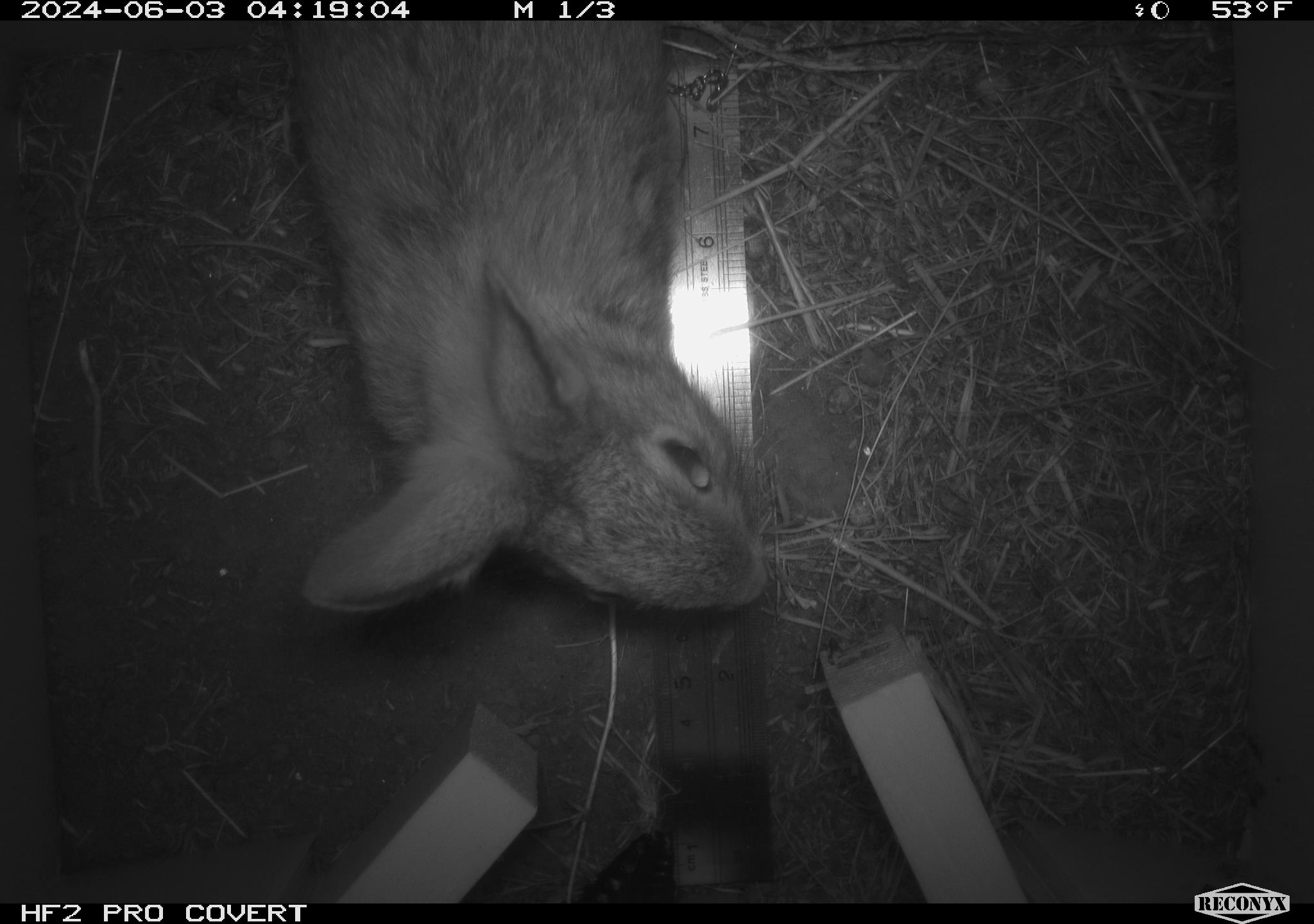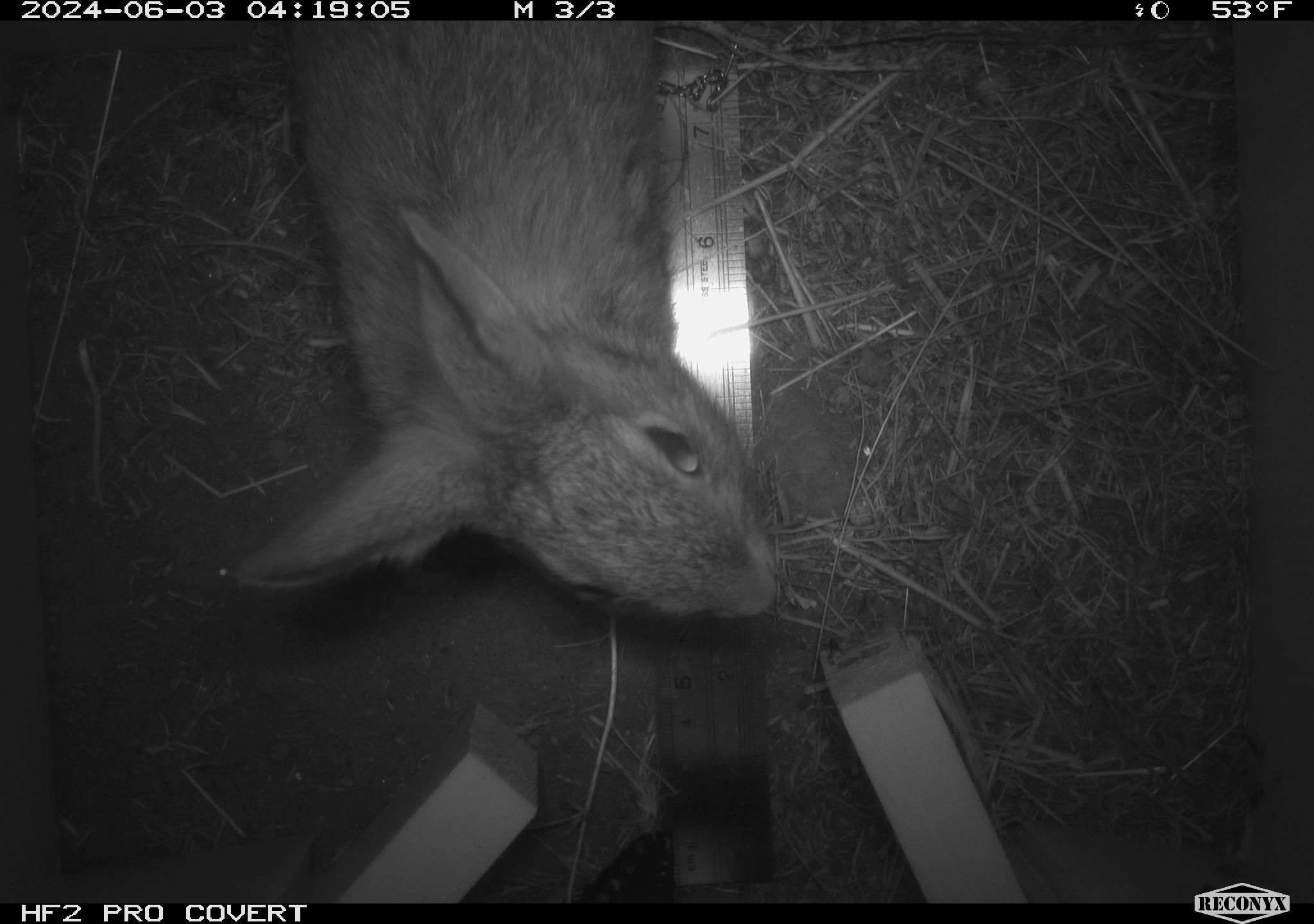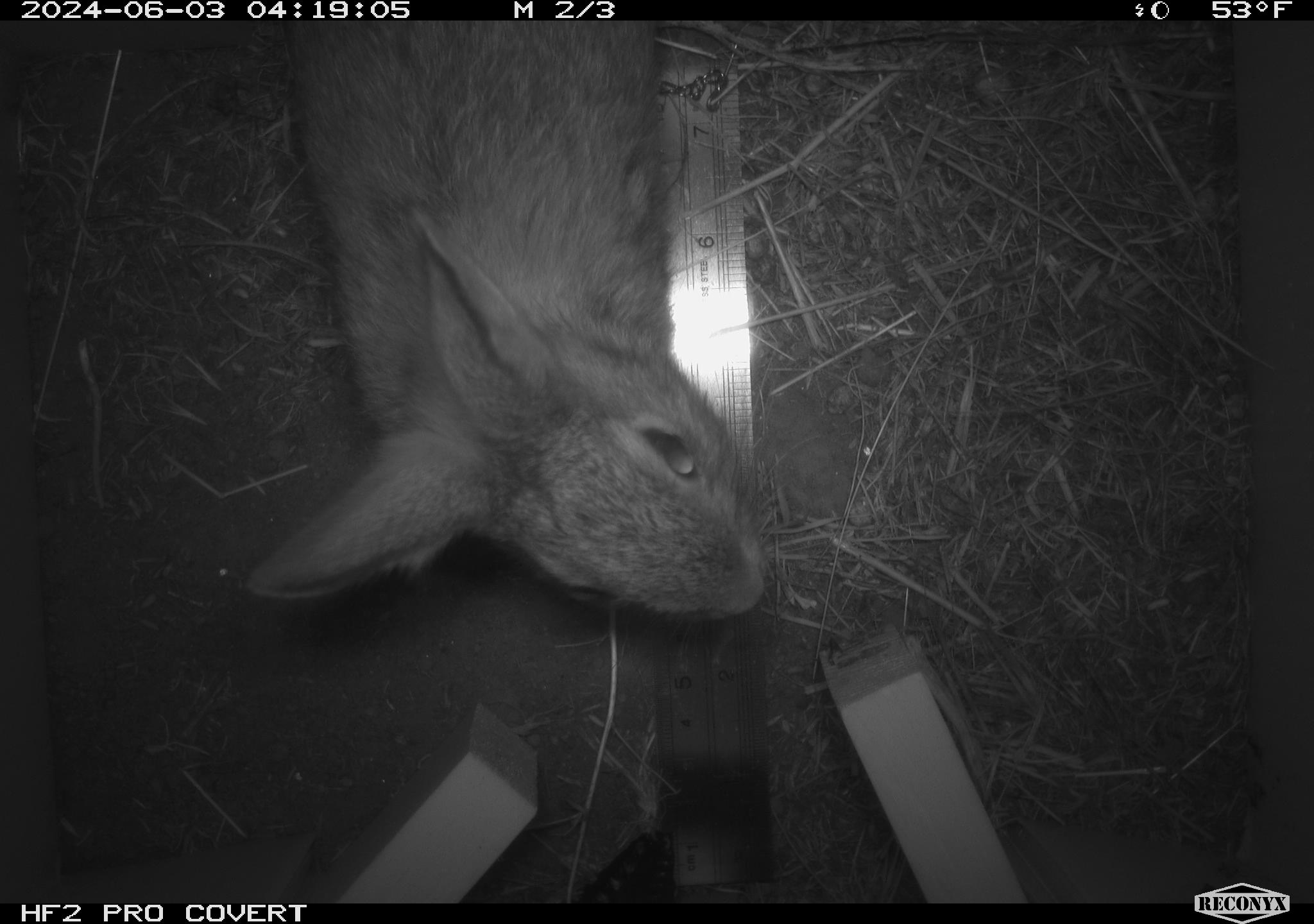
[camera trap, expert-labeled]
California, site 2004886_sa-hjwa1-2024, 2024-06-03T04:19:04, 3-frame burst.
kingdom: Animalia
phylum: Chordata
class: Mammalia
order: Lagomorpha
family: Leporidae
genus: Sylvilagus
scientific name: Sylvilagus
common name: cottontail rabbits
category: sylvilagus species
Sylvilagus species (cottontail rabbits) (Sylvilagus).